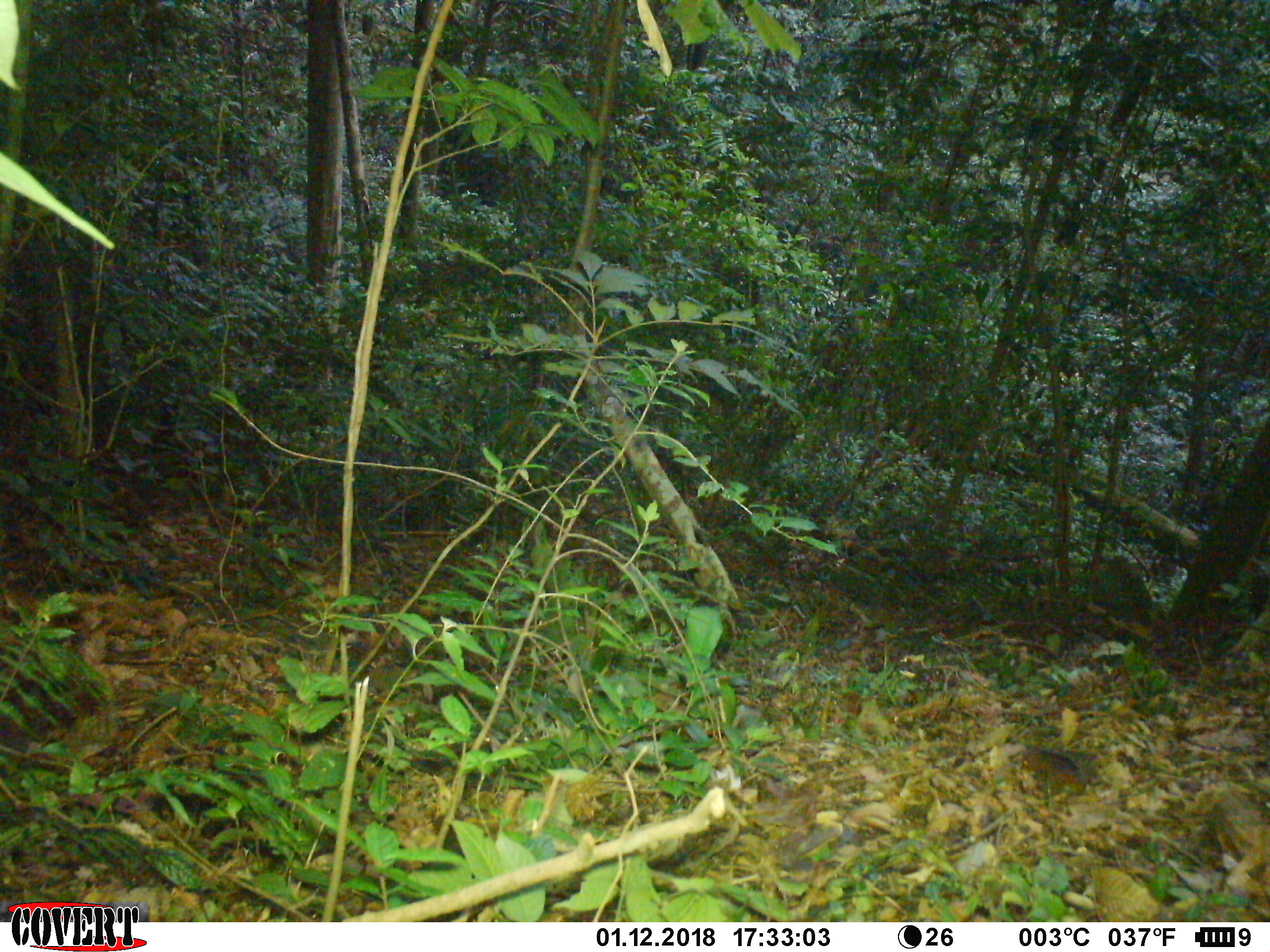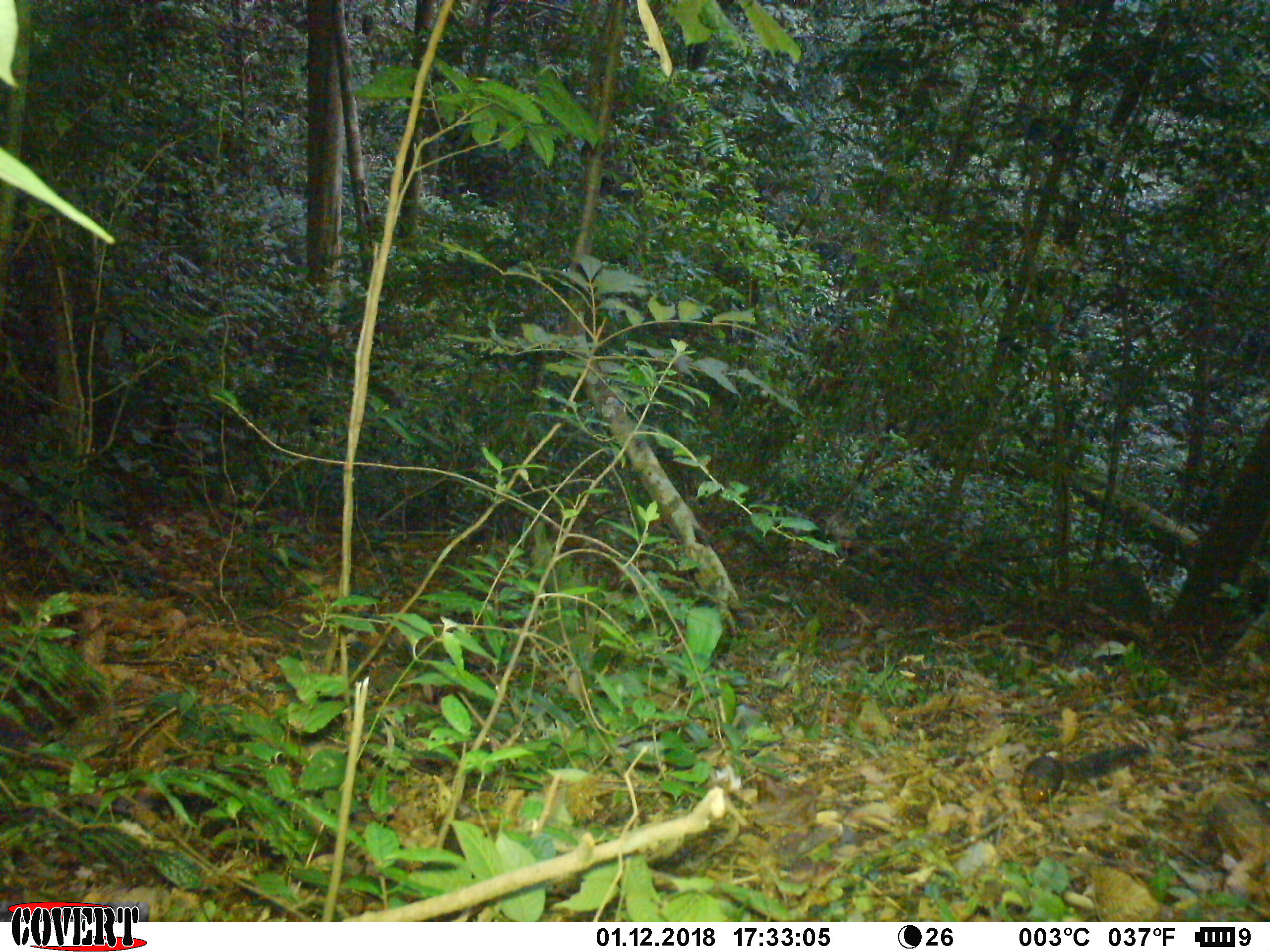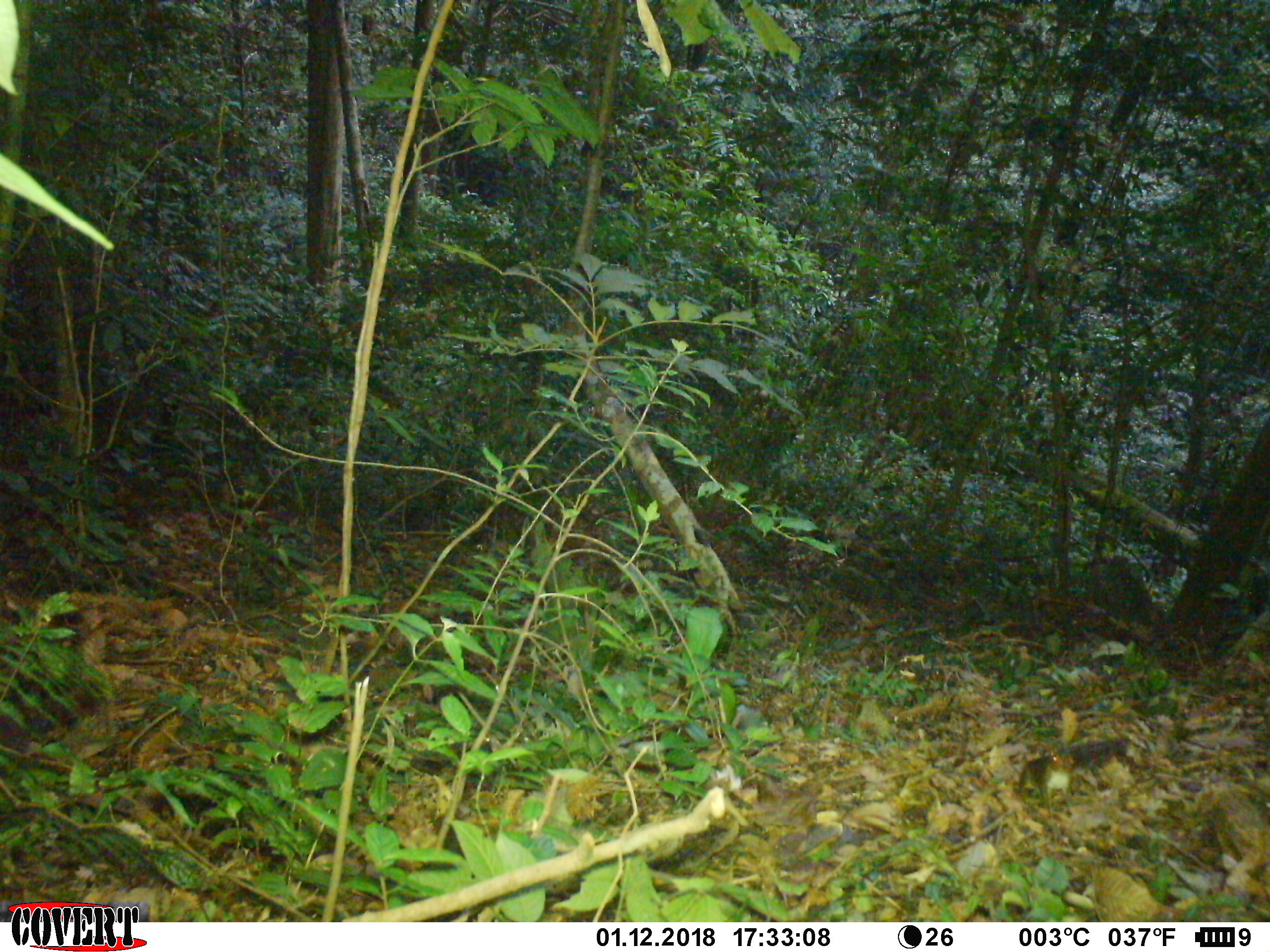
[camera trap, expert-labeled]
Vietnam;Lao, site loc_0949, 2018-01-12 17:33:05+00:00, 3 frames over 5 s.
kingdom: Animalia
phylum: Chordata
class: Mammalia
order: Rodentia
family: Sciuridae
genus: Dremomys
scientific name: Dremomys rufigenis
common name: red-cheeked squirrel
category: red cheeked squirrel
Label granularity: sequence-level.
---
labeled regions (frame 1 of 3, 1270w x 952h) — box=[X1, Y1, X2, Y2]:
red cheeked squirrel: box=[1021, 744, 1086, 792]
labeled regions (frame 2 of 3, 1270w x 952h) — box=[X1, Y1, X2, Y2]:
red cheeked squirrel: box=[1019, 744, 1147, 807]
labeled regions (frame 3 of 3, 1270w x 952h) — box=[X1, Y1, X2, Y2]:
red cheeked squirrel: box=[1013, 738, 1130, 800]